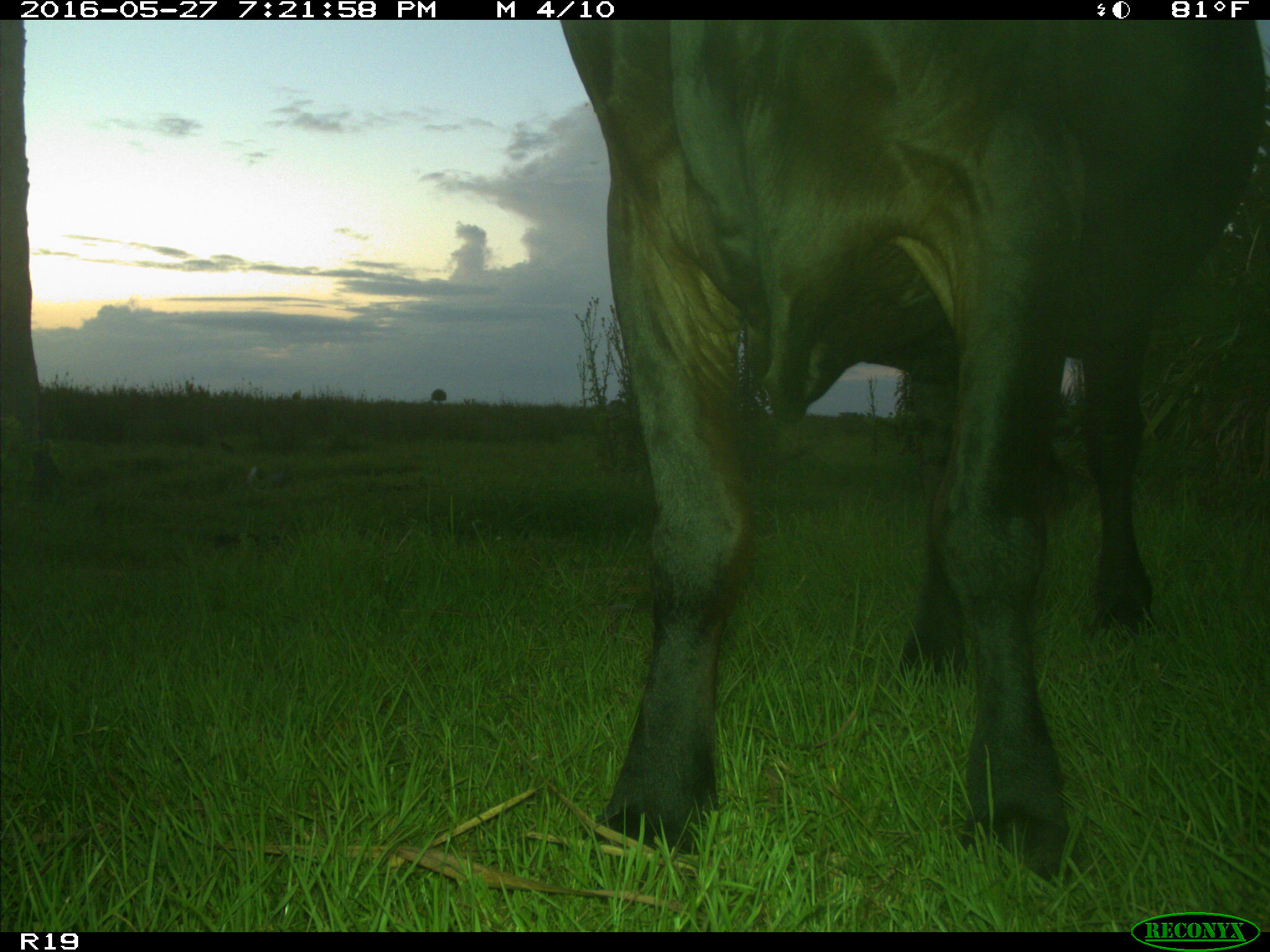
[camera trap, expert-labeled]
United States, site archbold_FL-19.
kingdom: Animalia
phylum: Chordata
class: Mammalia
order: Artiodactyla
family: Bovidae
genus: Bos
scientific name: Bos taurus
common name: domestic cow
Bos taurus (domestic cow).